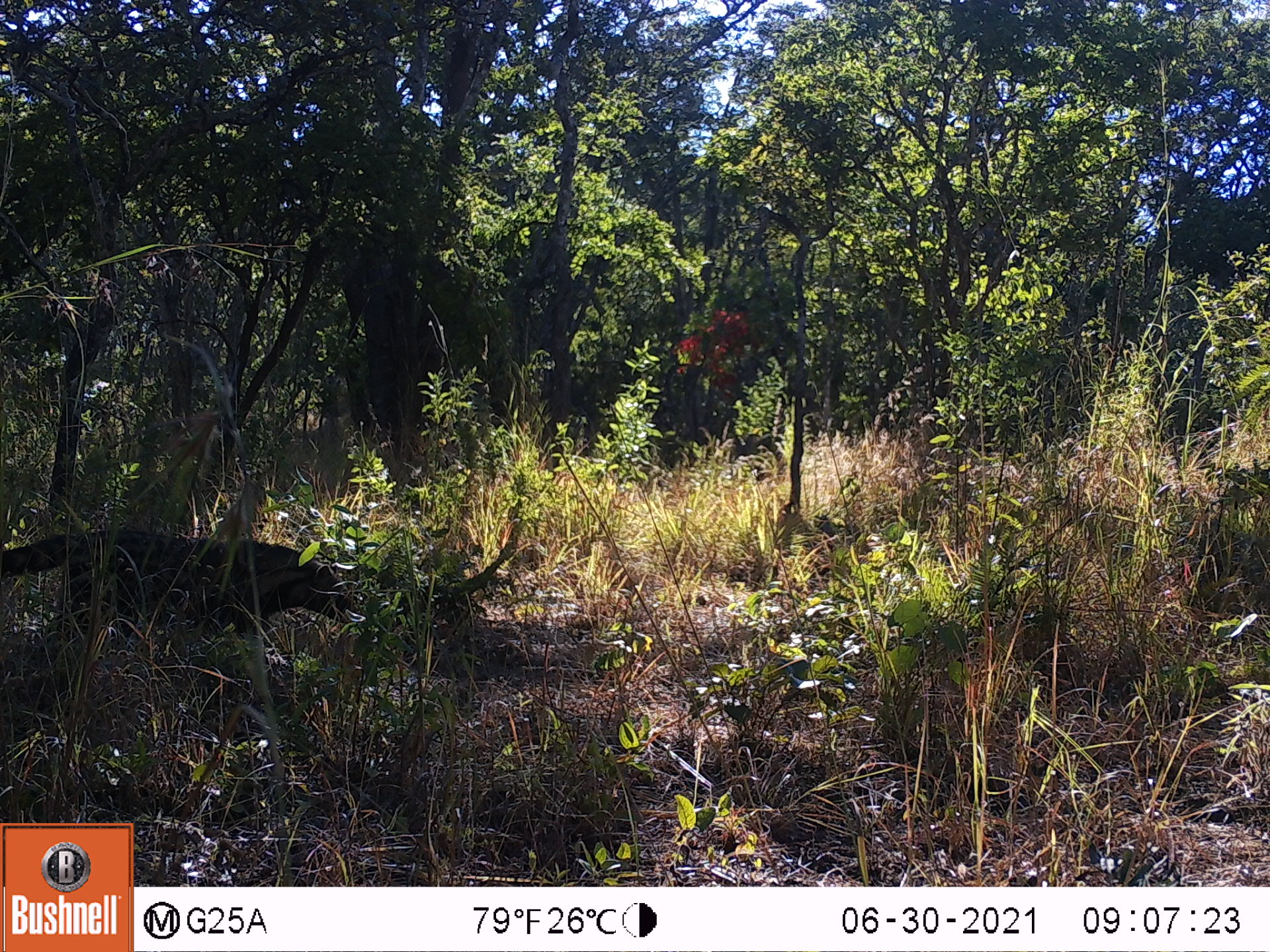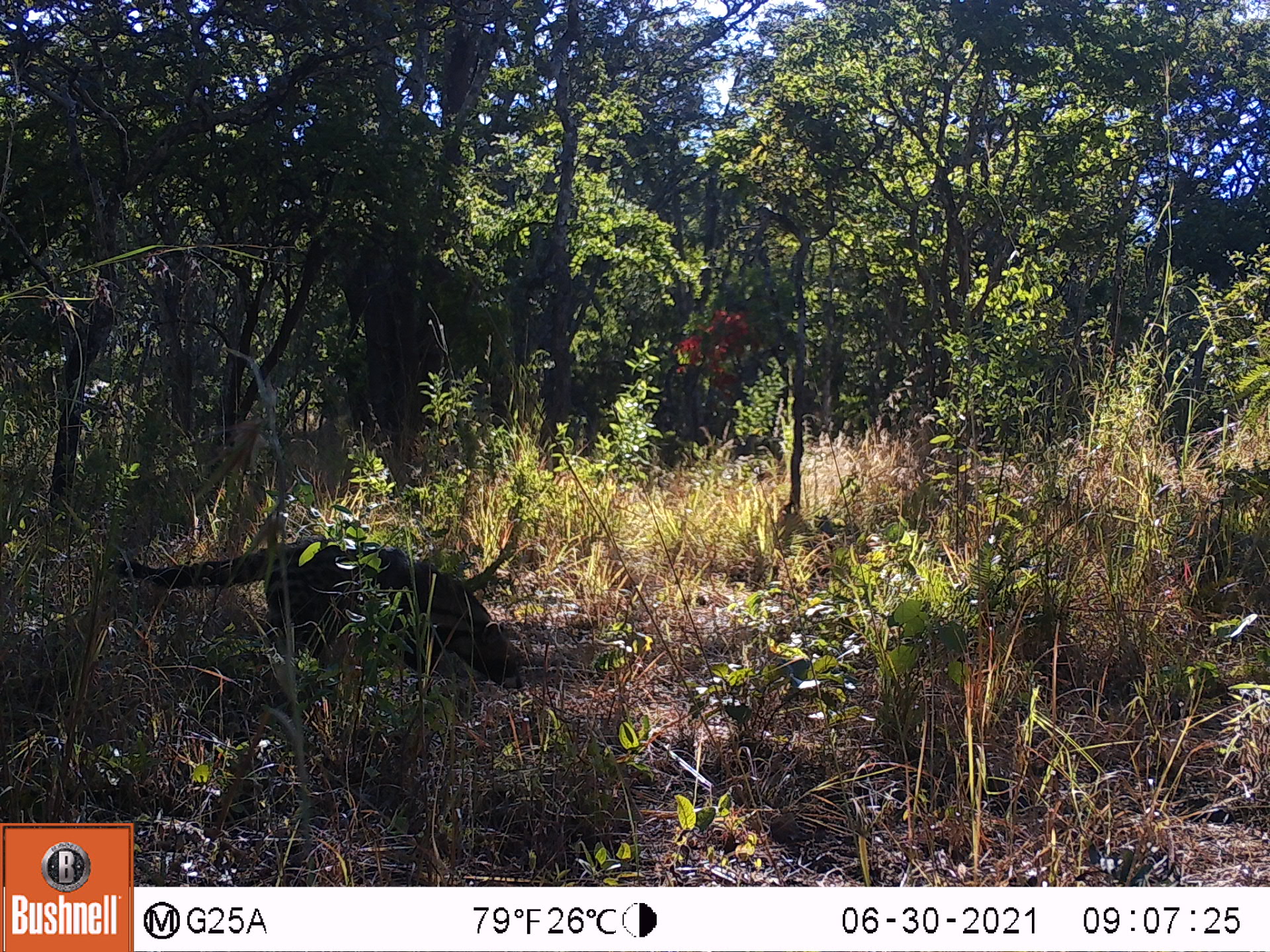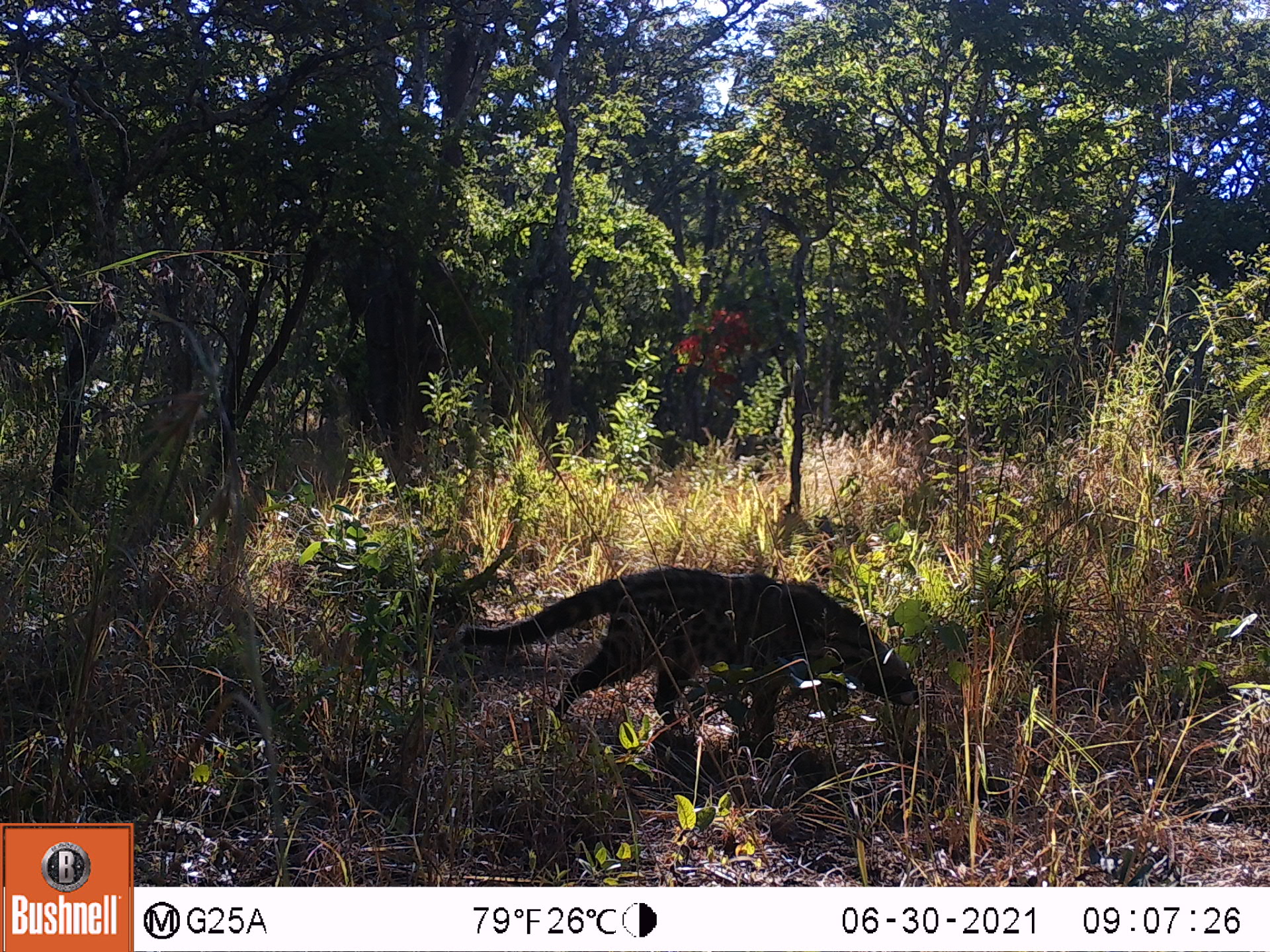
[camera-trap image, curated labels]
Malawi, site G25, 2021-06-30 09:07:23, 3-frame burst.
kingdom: Animalia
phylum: Chordata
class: Mammalia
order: Carnivora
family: Viverridae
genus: Civettictis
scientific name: Civettictis civetta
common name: african civet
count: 1